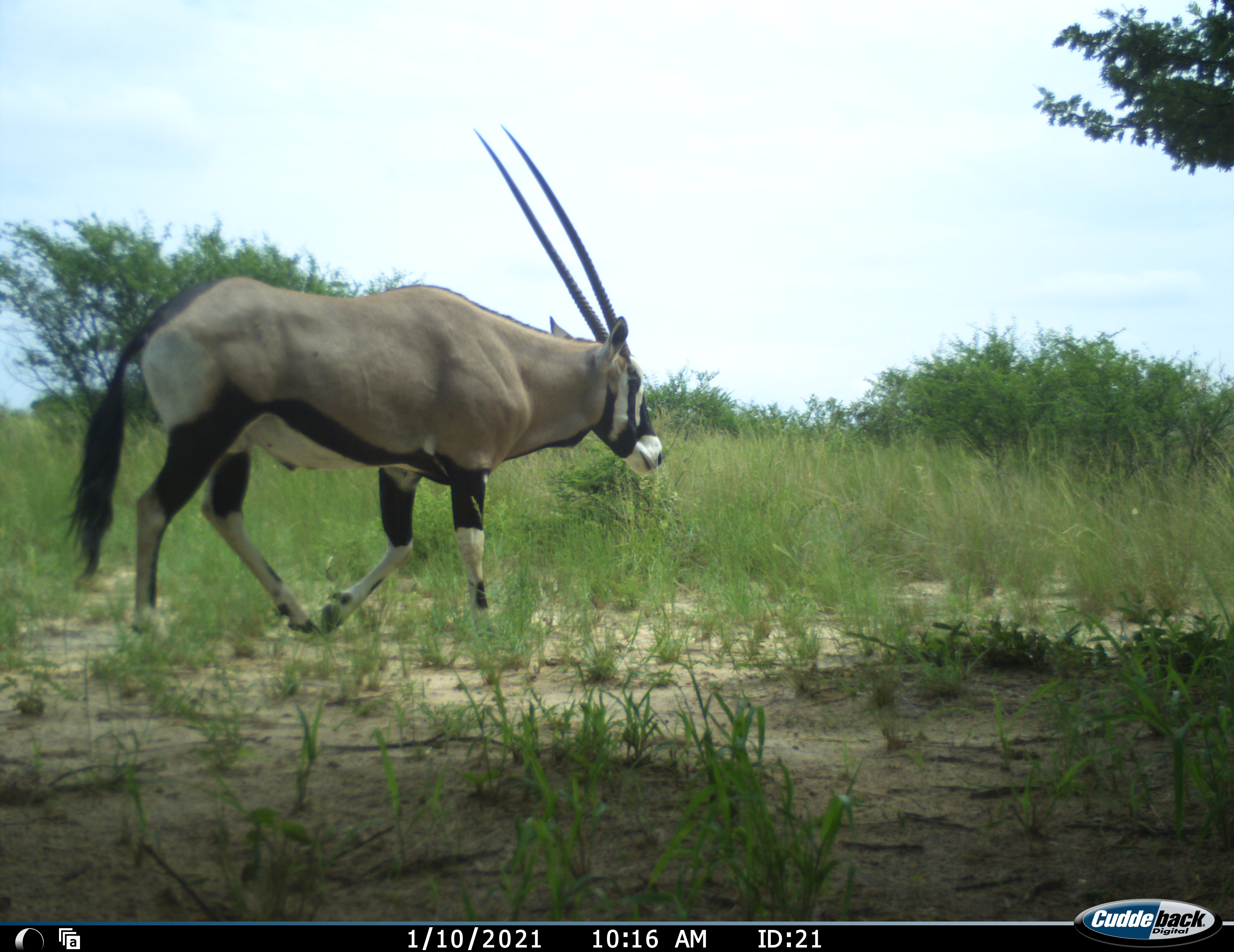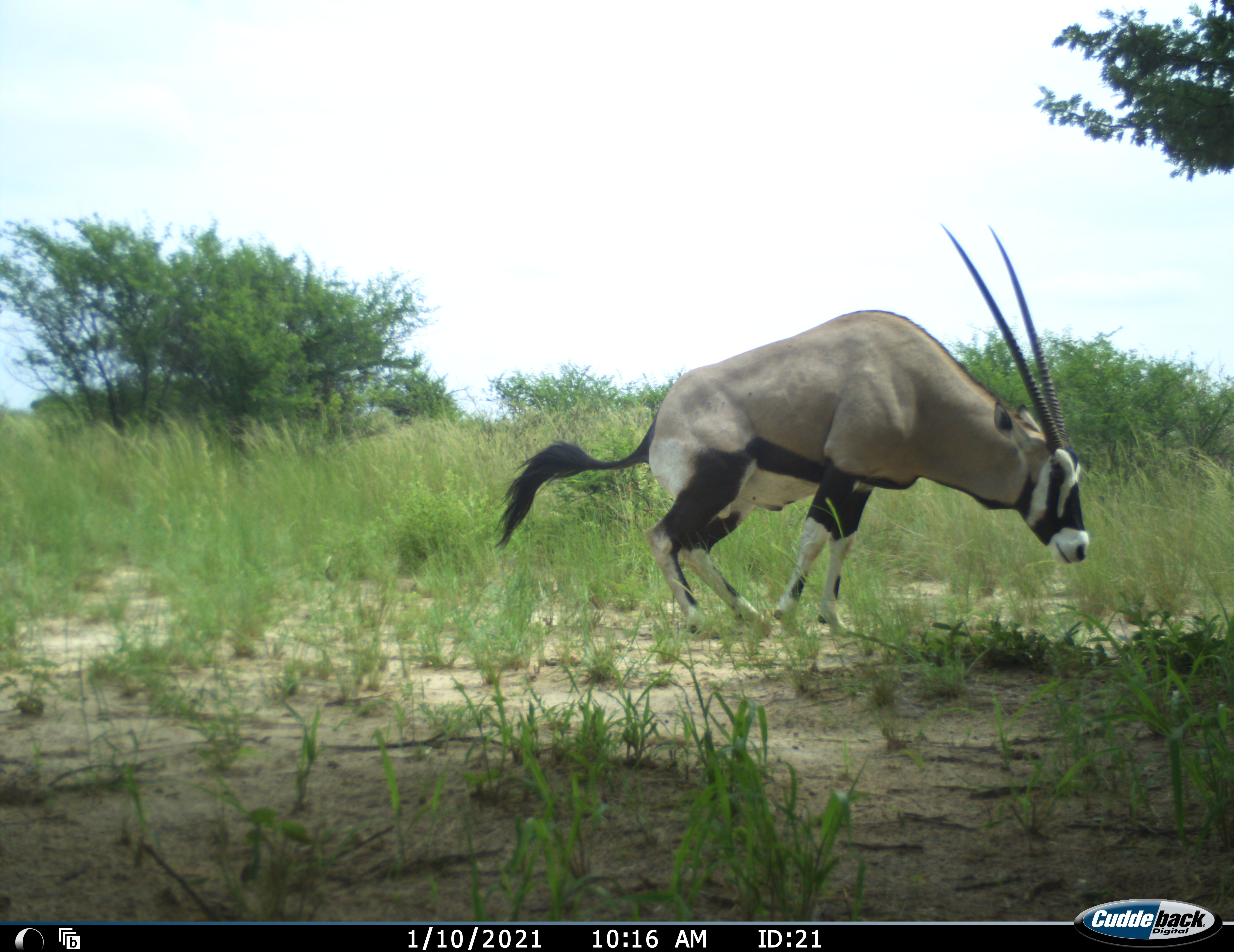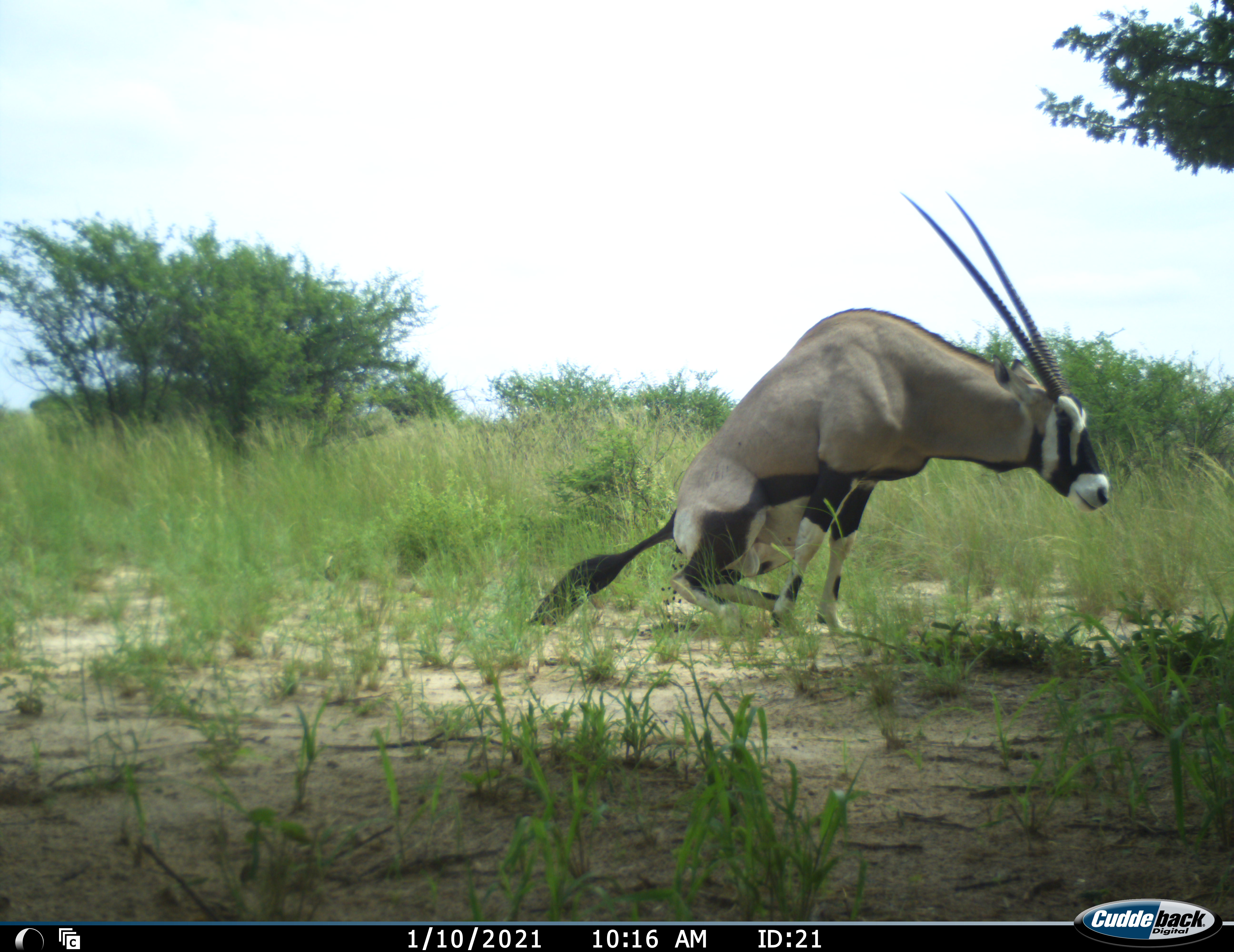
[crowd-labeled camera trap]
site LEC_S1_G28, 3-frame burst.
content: unidentified animal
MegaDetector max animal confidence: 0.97